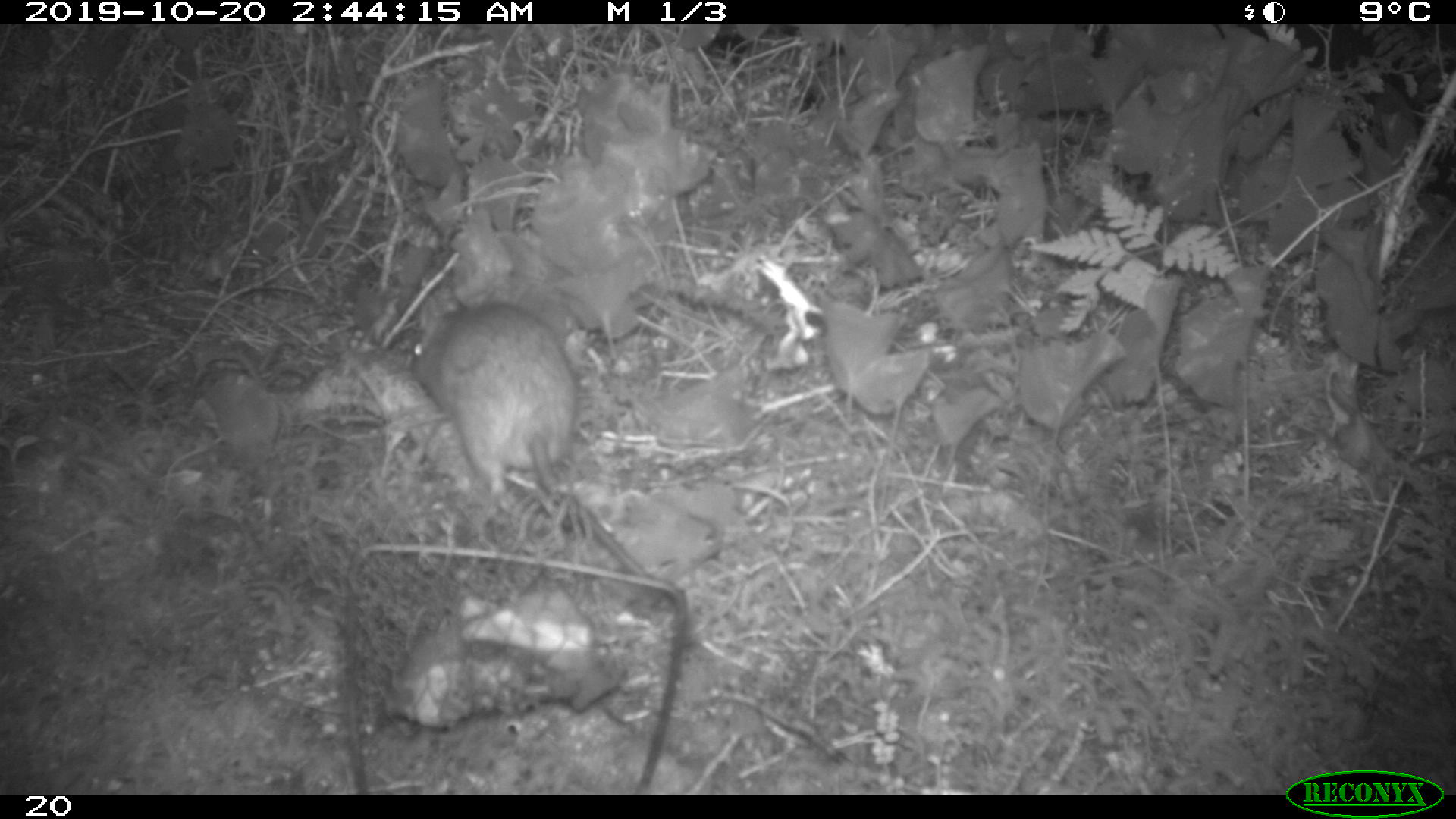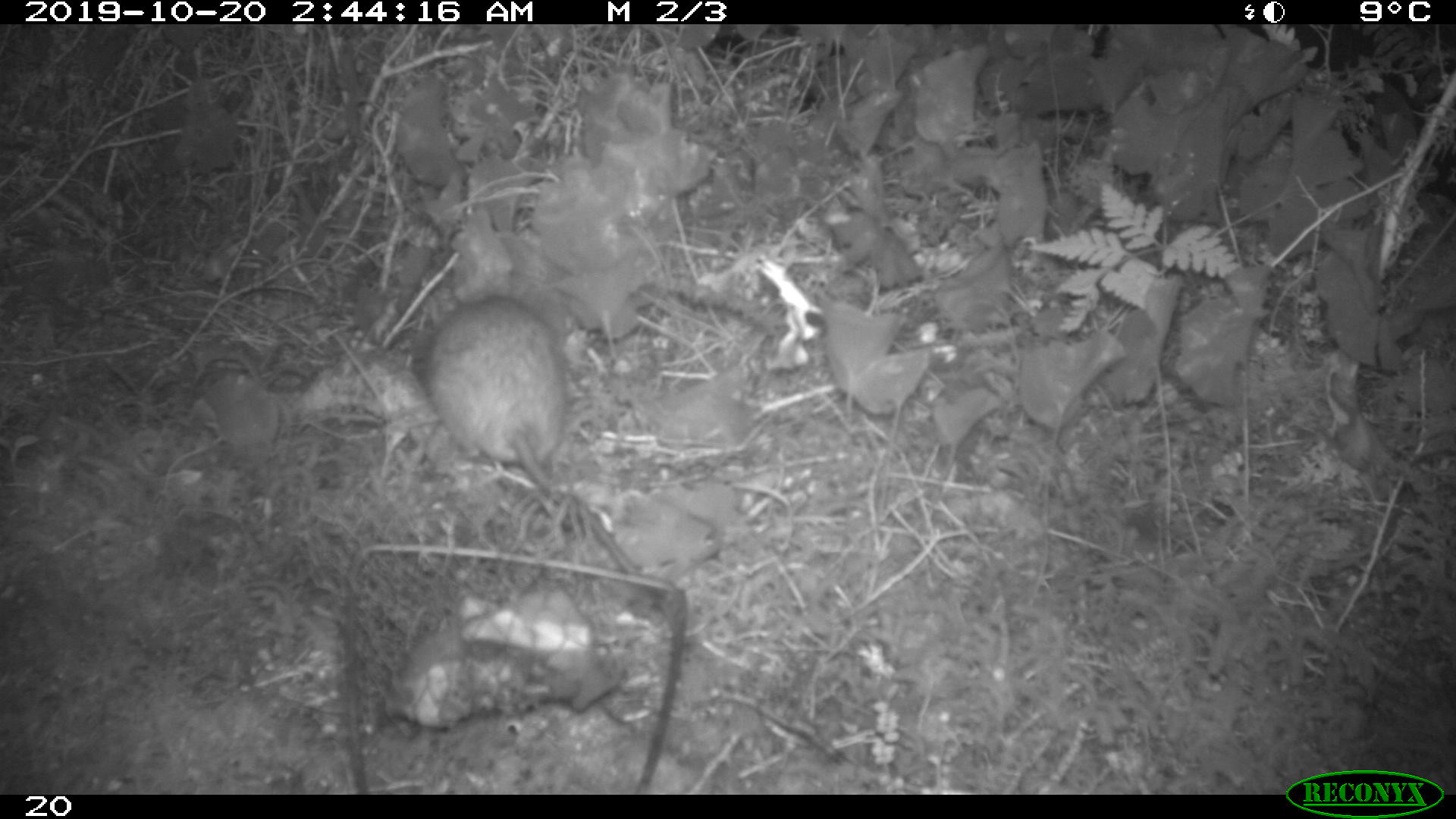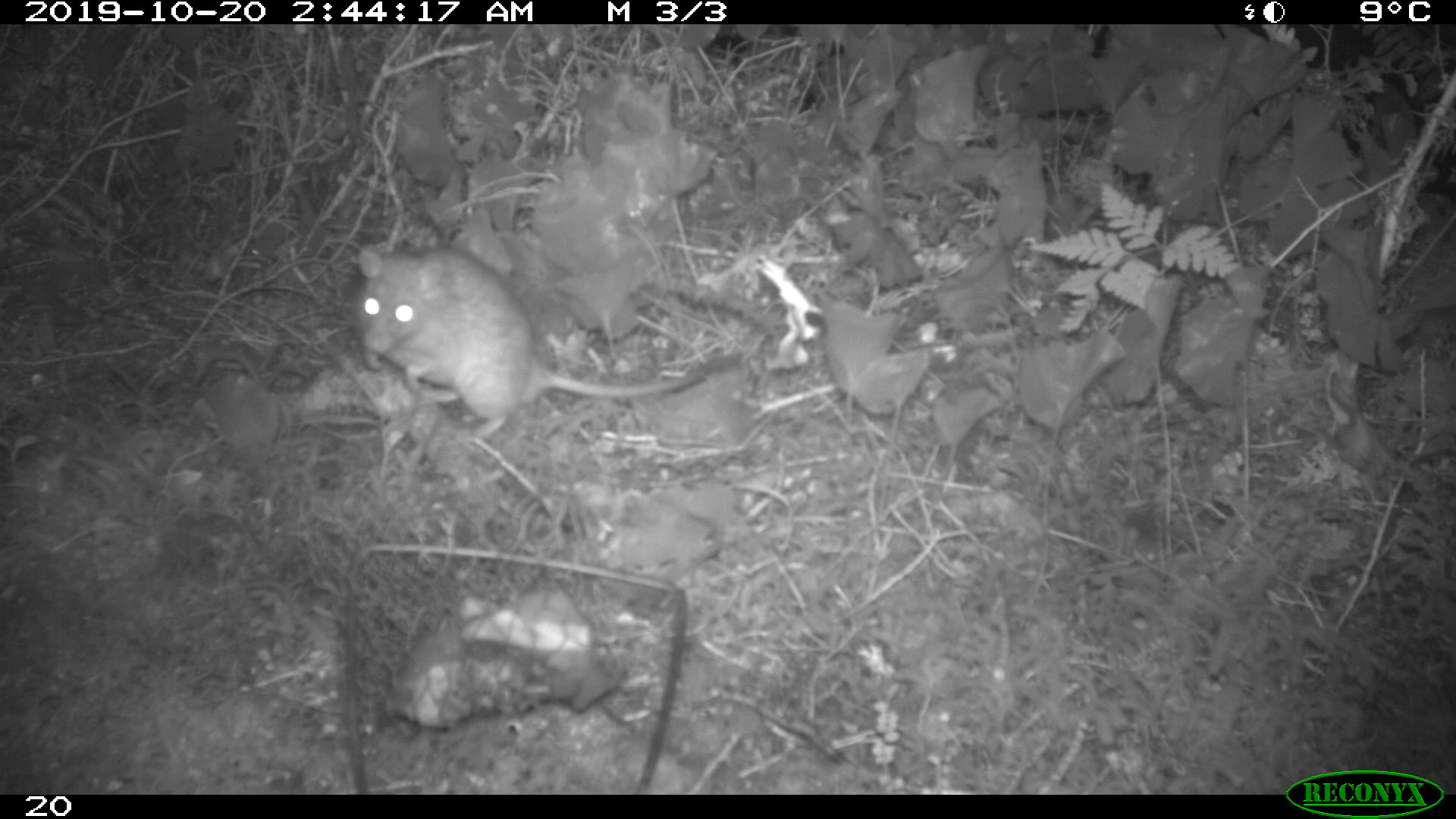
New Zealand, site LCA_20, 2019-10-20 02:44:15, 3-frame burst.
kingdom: Animalia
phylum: Chordata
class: Mammalia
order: Rodentia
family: Muridae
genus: Rattus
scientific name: Rattus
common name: rat